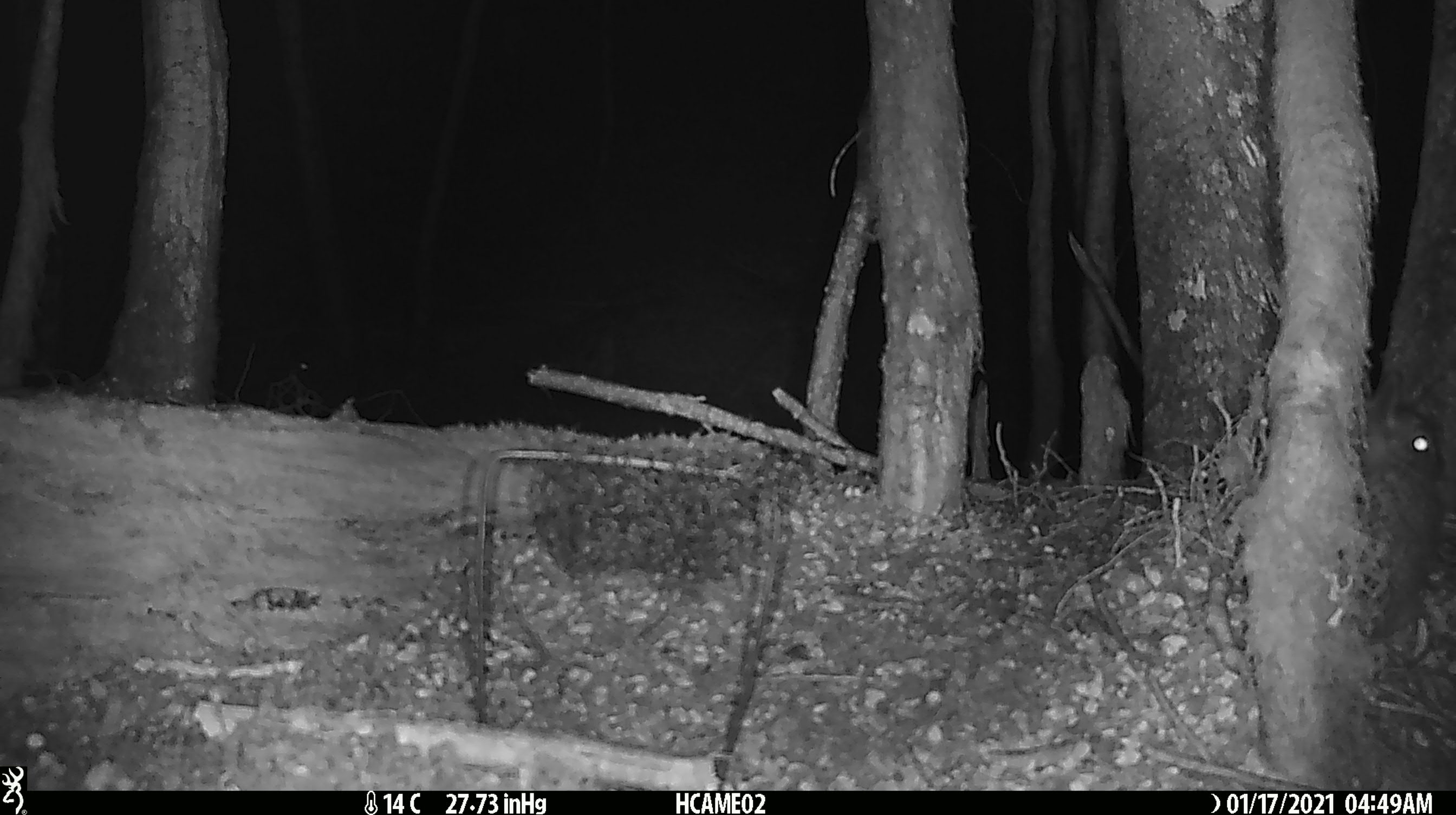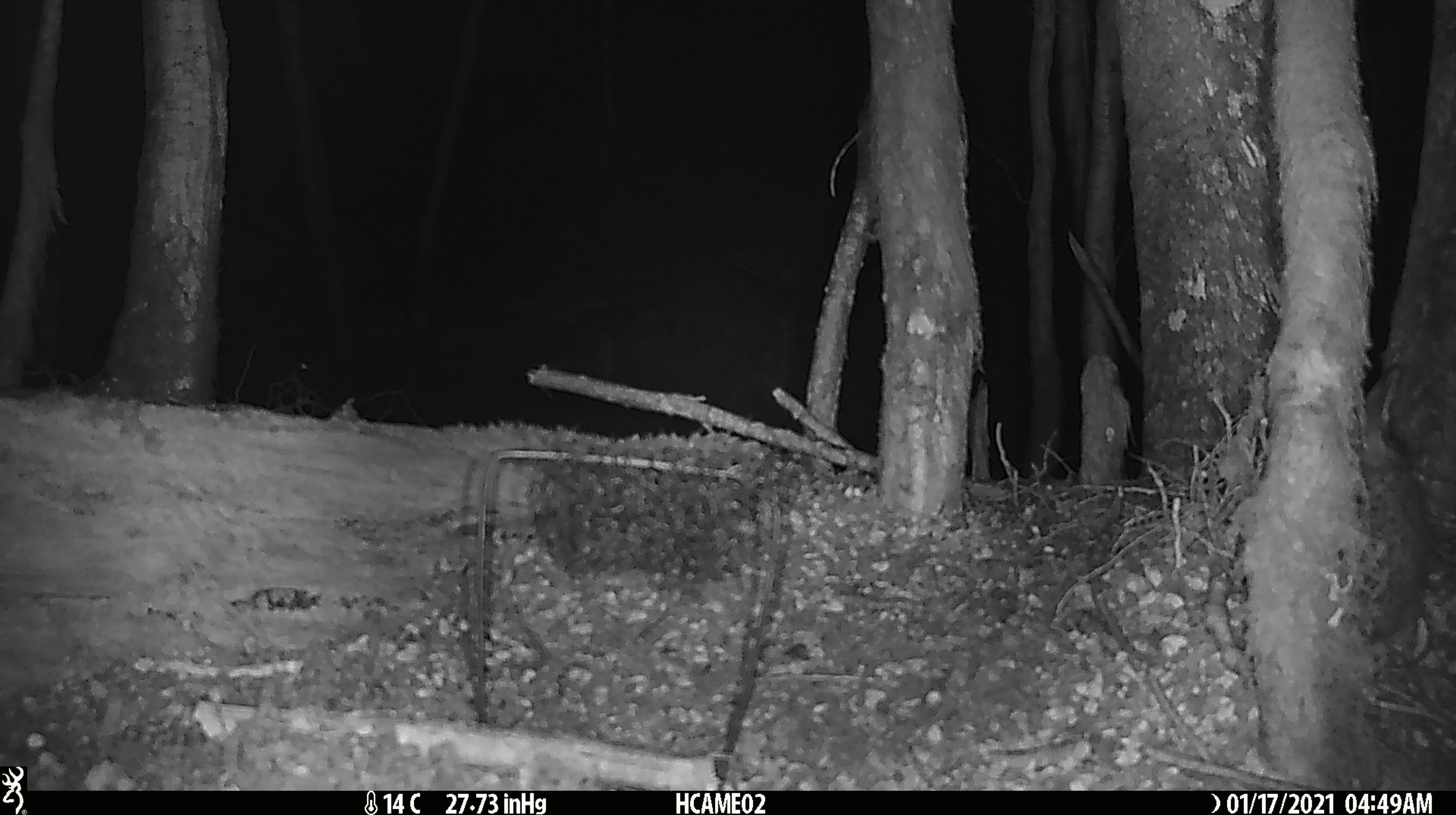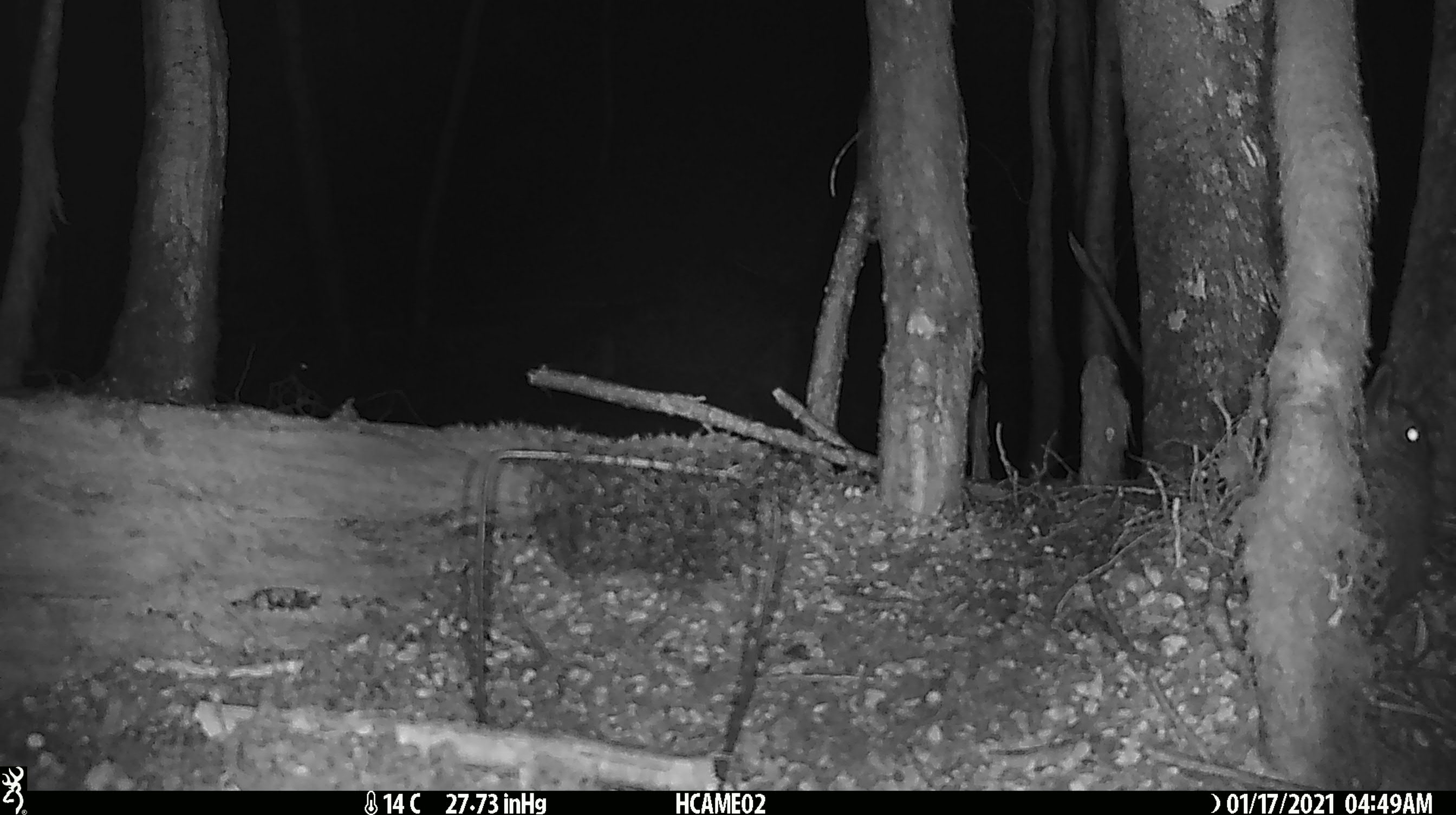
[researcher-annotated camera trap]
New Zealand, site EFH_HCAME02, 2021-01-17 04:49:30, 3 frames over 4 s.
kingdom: Animalia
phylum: Chordata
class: Mammalia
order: Lagomorpha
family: Leporidae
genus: Oryctolagus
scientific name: Oryctolagus cuniculus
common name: european rabbit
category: rabbit